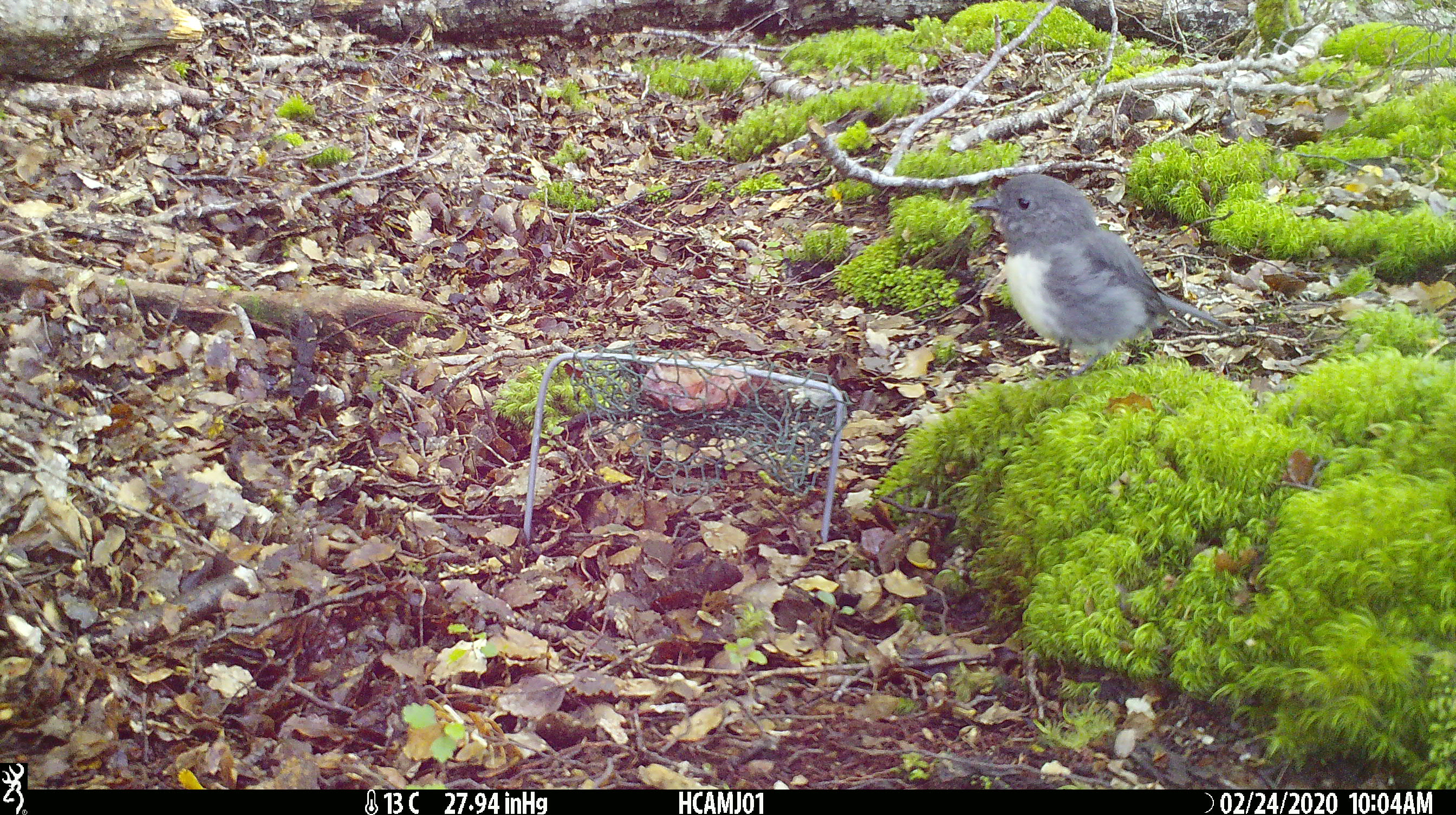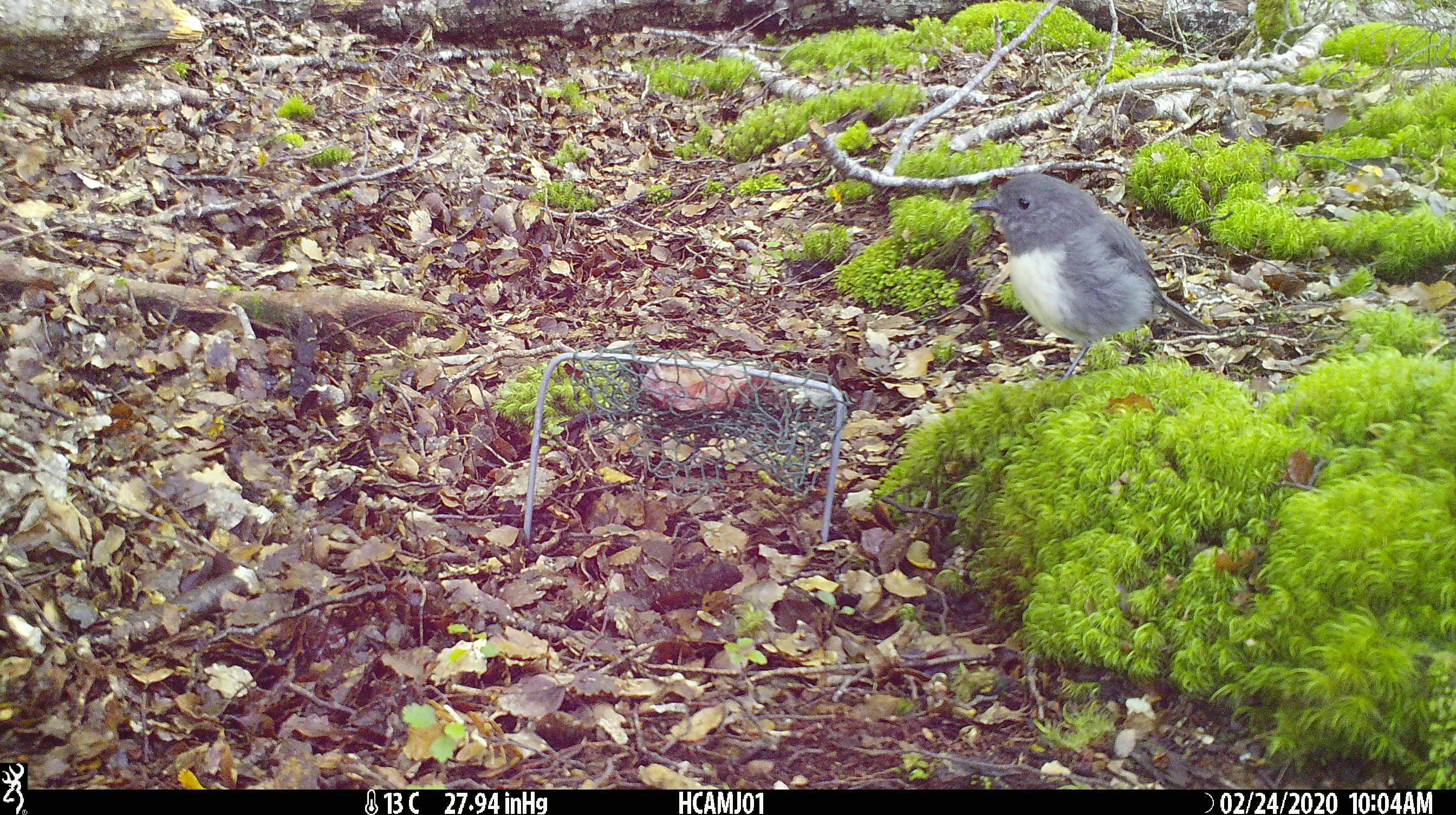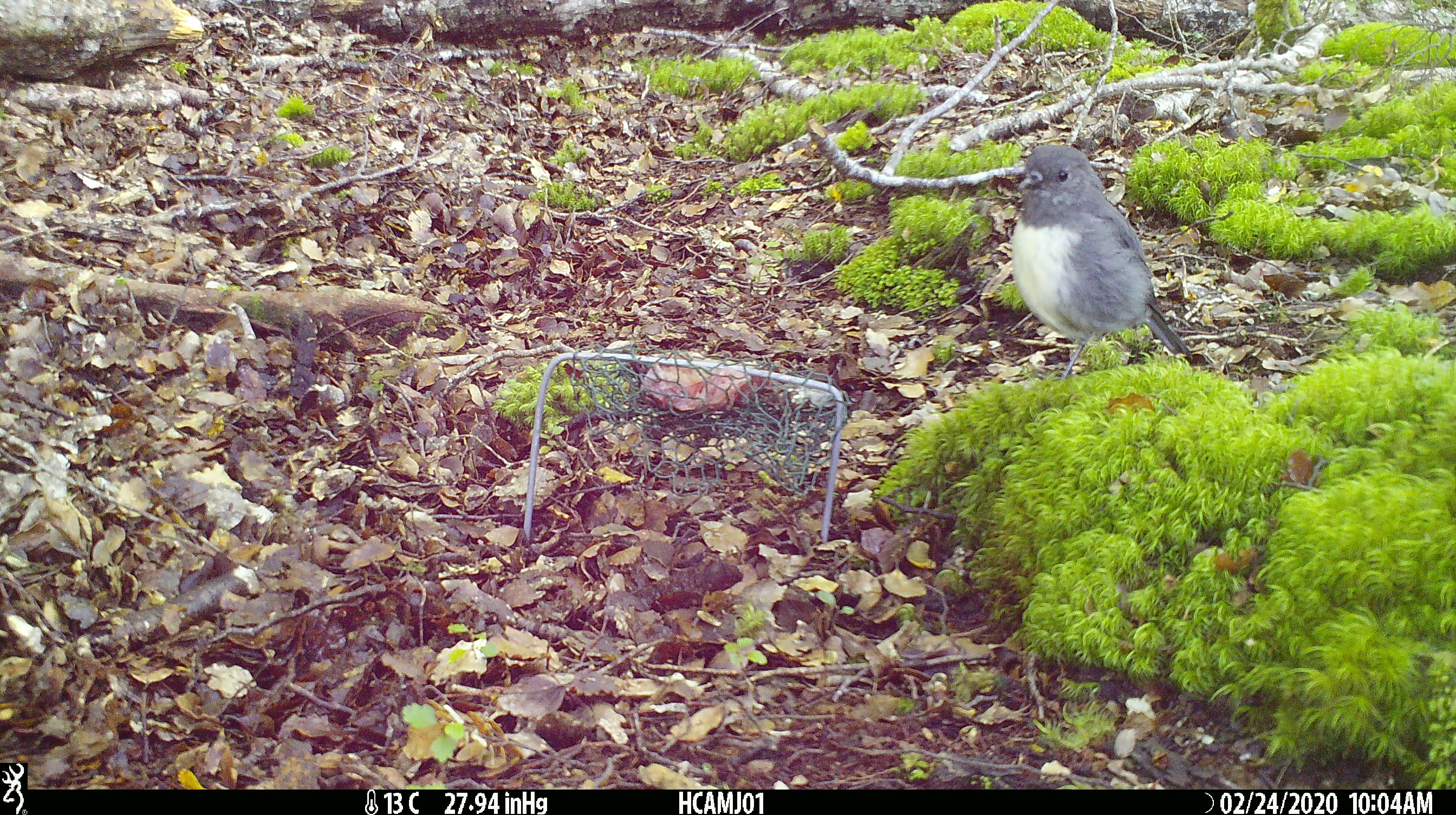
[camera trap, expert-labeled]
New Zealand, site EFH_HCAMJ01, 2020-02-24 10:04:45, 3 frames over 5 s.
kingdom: Animalia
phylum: Chordata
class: Aves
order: Passeriformes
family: Petroicidae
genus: Petroica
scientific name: Petroica australis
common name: new zealand robin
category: robin